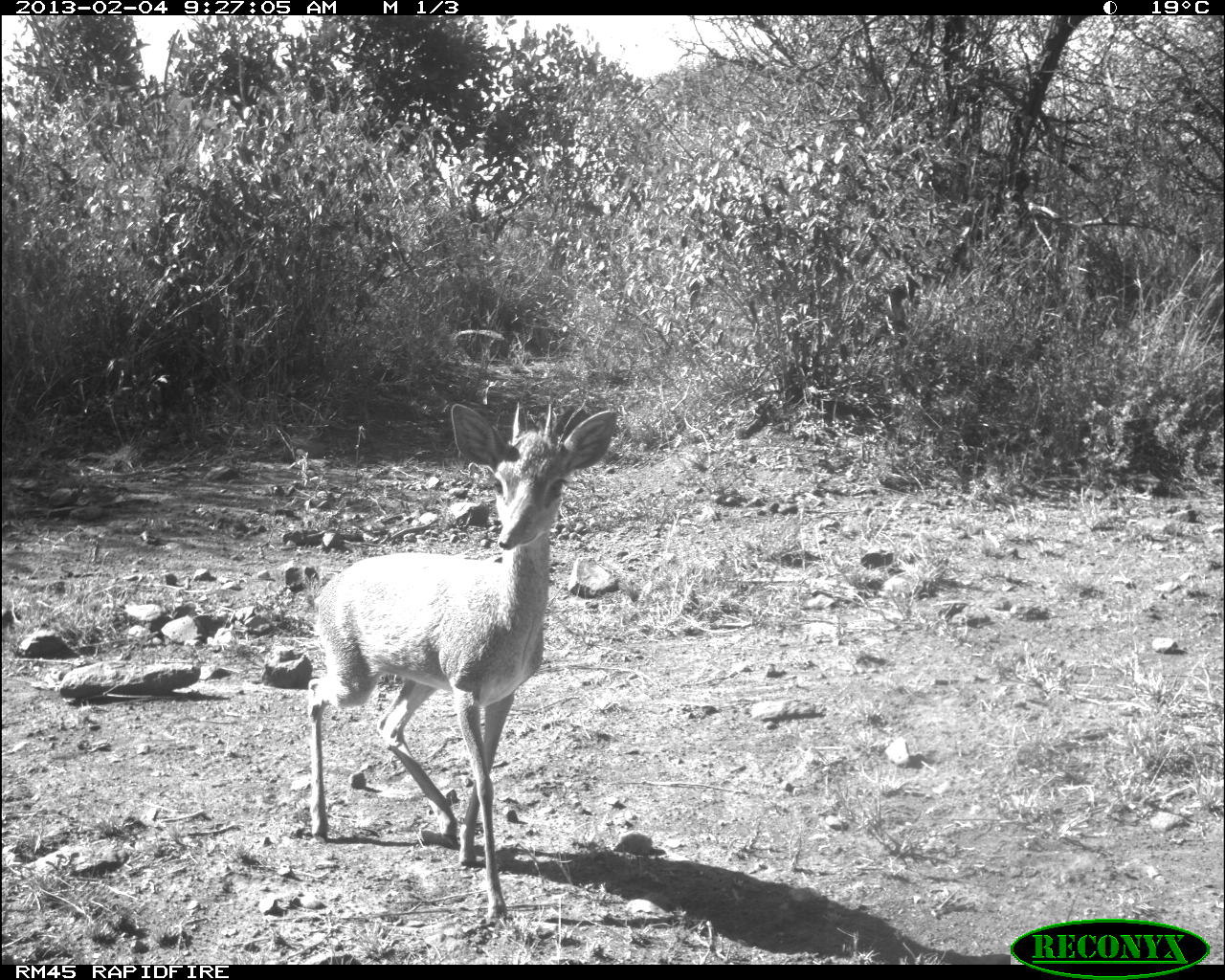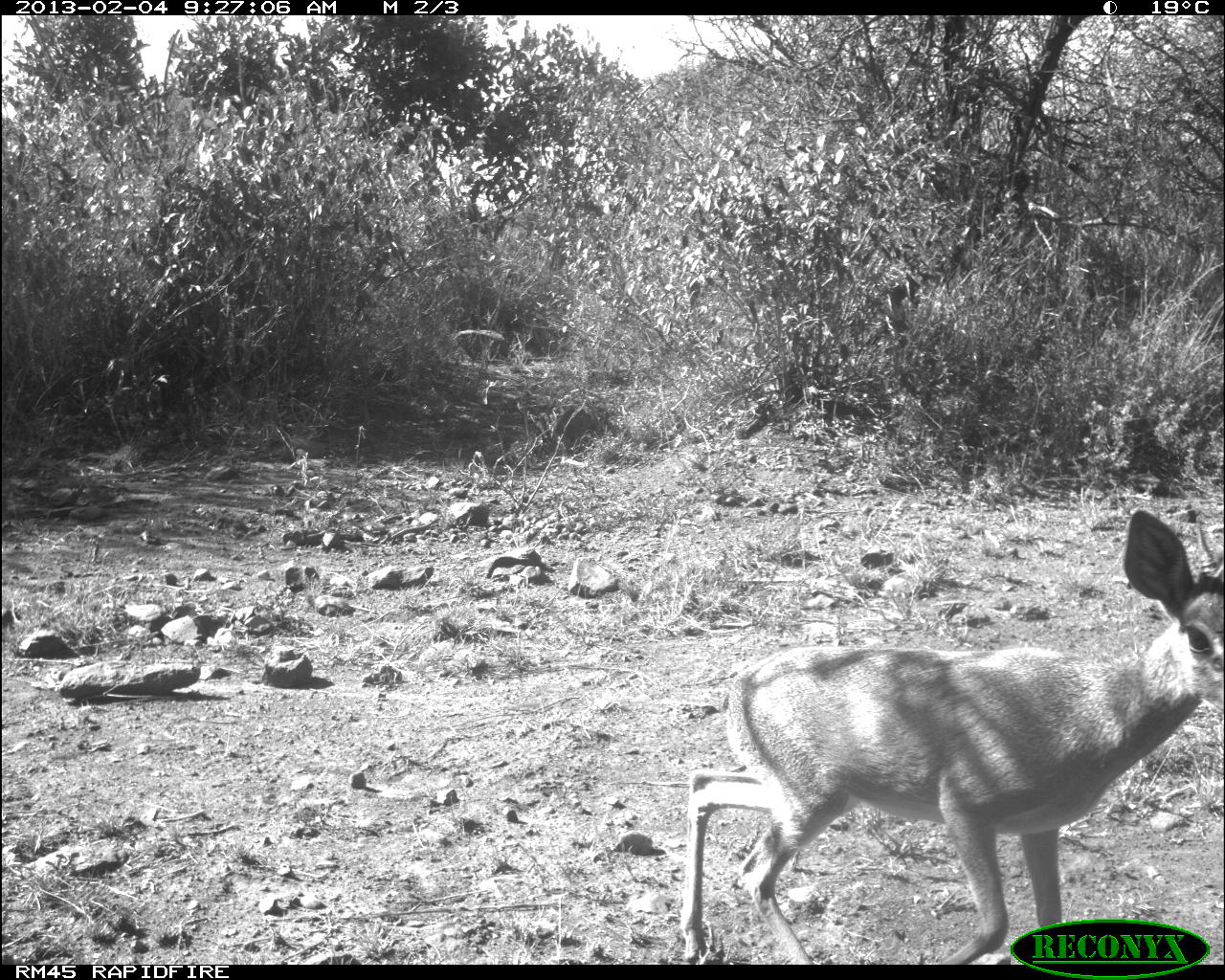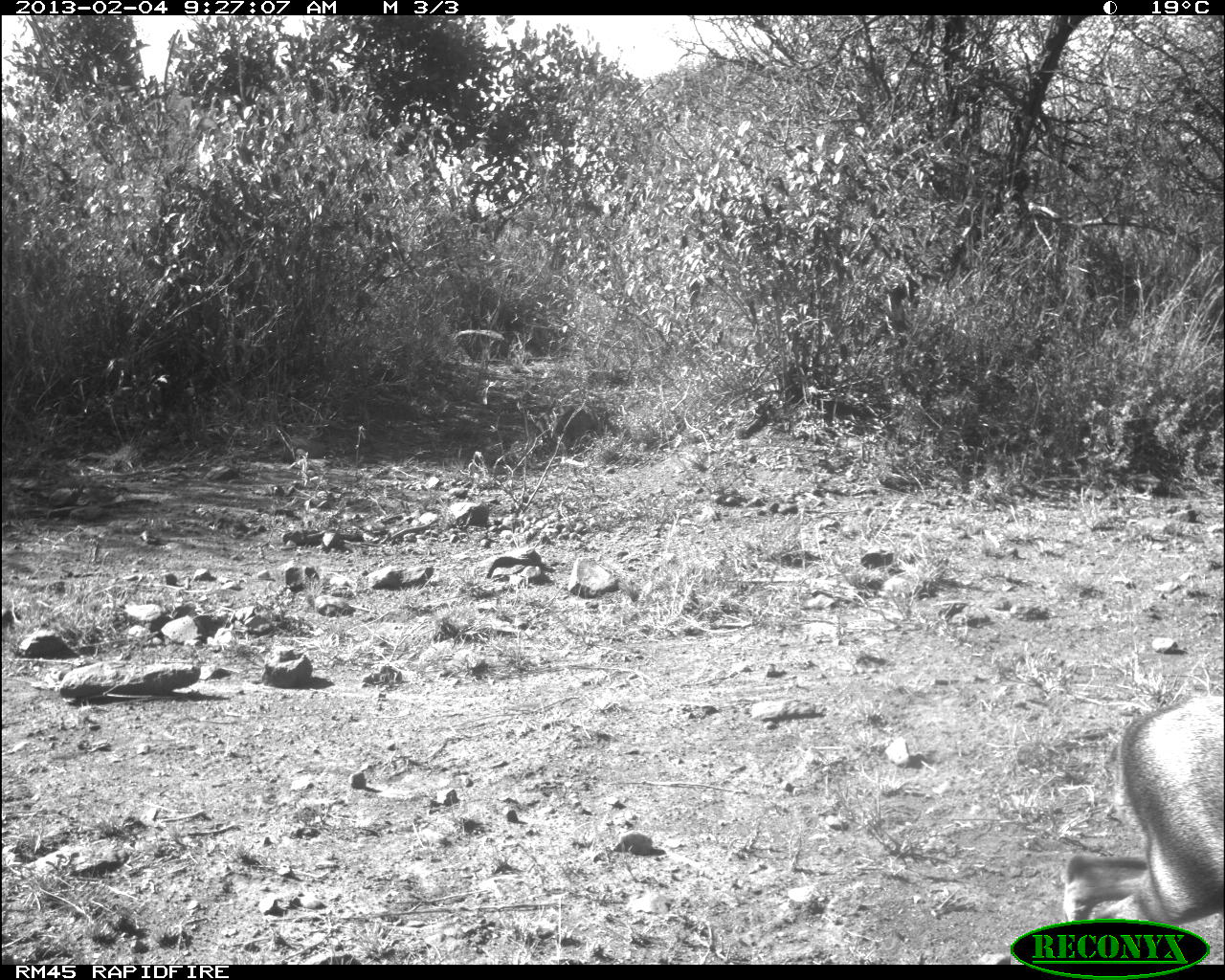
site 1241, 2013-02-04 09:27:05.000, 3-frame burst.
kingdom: Animalia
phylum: Chordata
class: Mammalia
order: Artiodactyla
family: Bovidae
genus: Madoqua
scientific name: Madoqua guentheri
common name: günther's dik-dik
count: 1